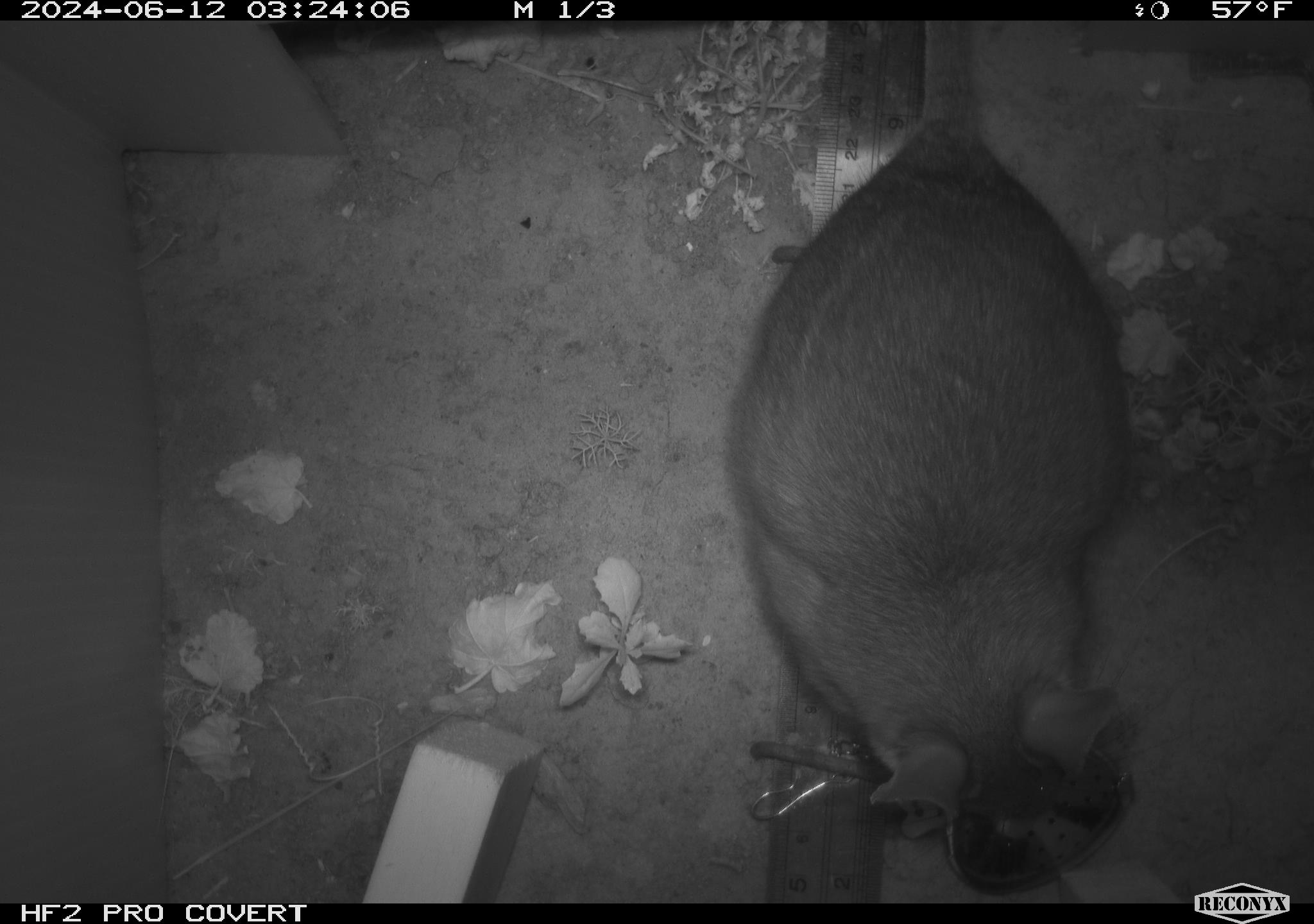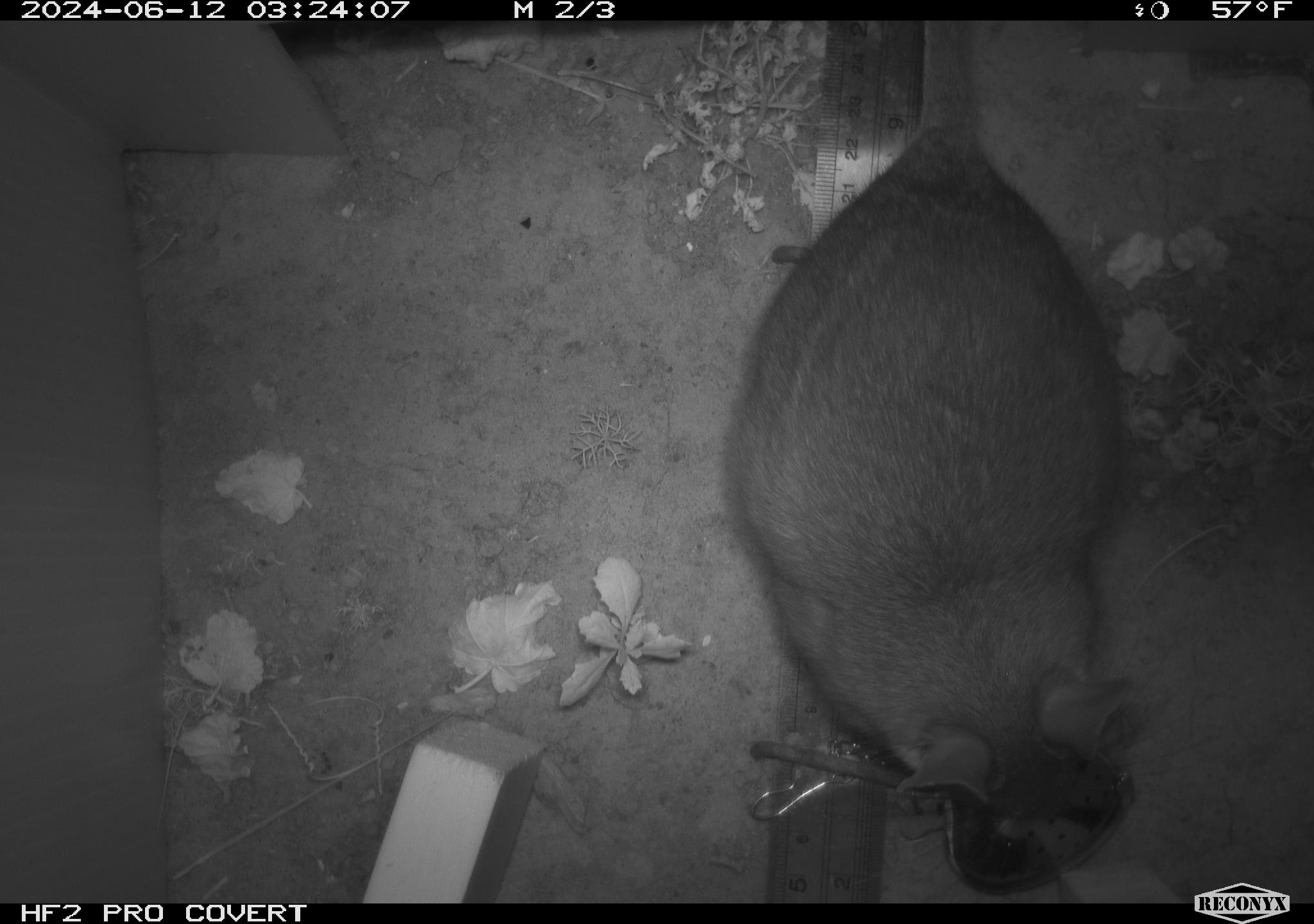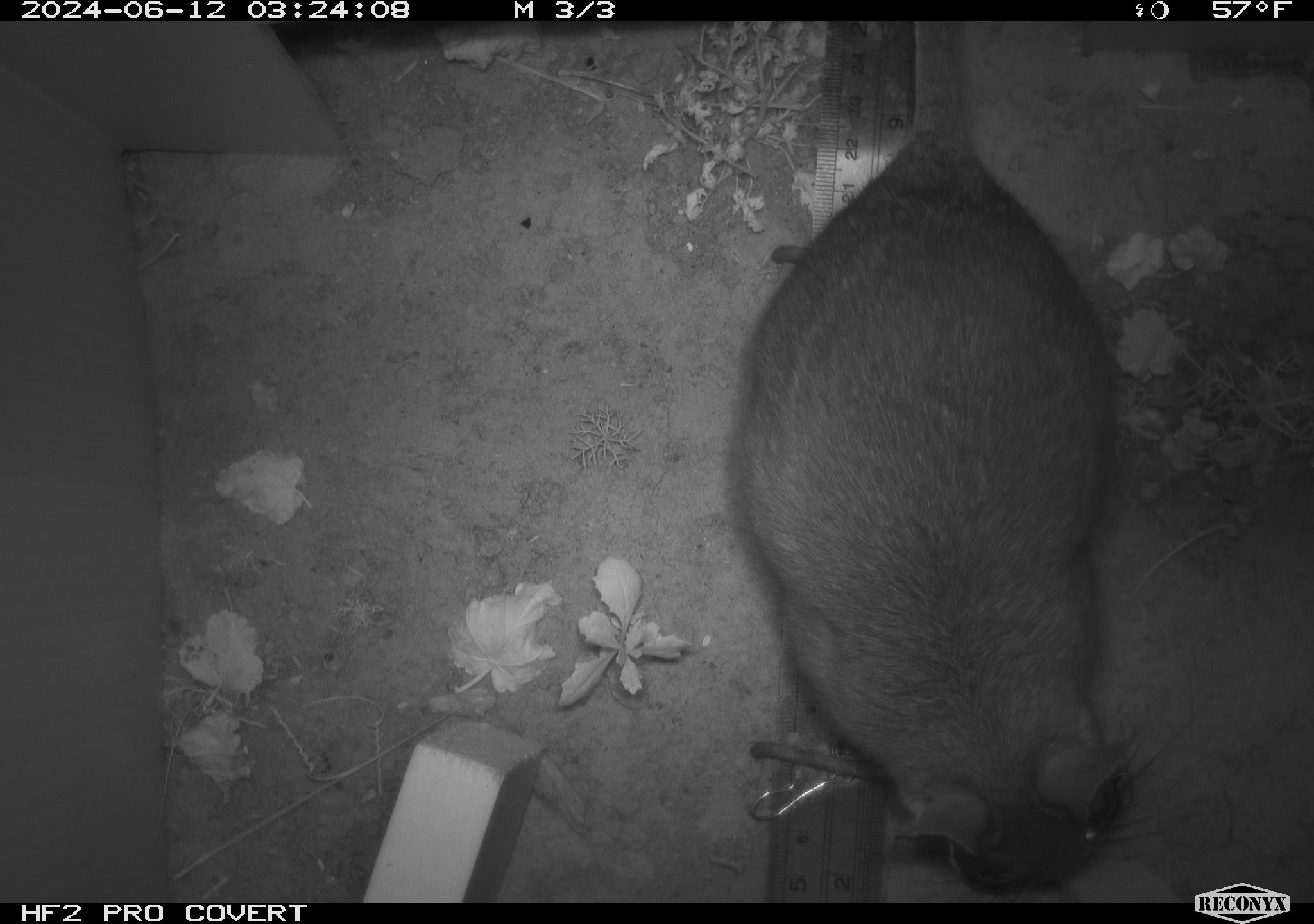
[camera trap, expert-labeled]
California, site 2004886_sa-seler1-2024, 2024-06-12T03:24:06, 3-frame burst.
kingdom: Animalia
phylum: Chordata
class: Mammalia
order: Rodentia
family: Cricetidae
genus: Neotoma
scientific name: Neotoma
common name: pack rat or woodrat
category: neotoma species